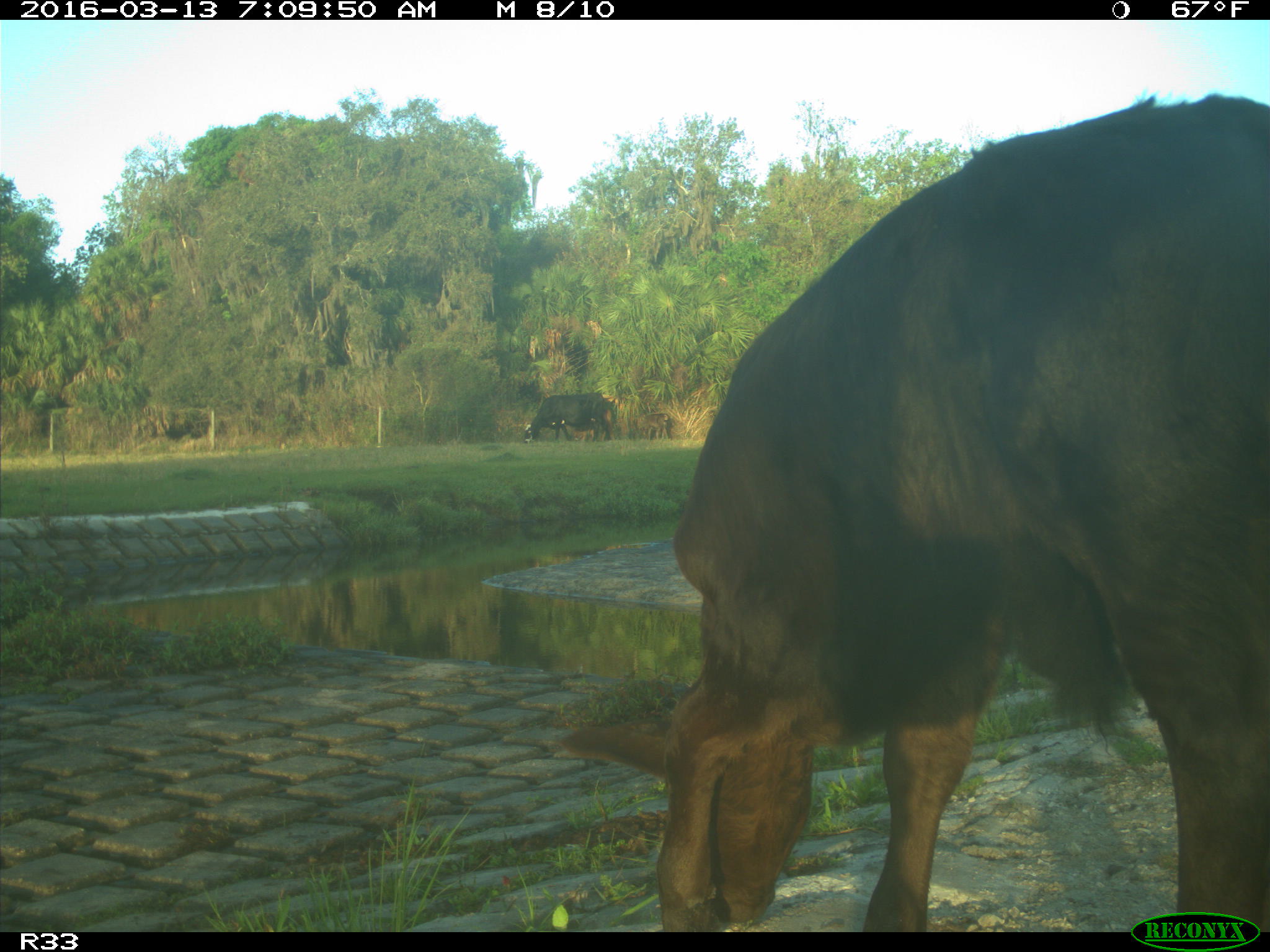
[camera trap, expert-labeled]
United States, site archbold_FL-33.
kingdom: Animalia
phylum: Chordata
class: Mammalia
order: Artiodactyla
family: Bovidae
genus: Bos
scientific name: Bos taurus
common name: domestic cow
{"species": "Bos taurus (domestic cow)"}